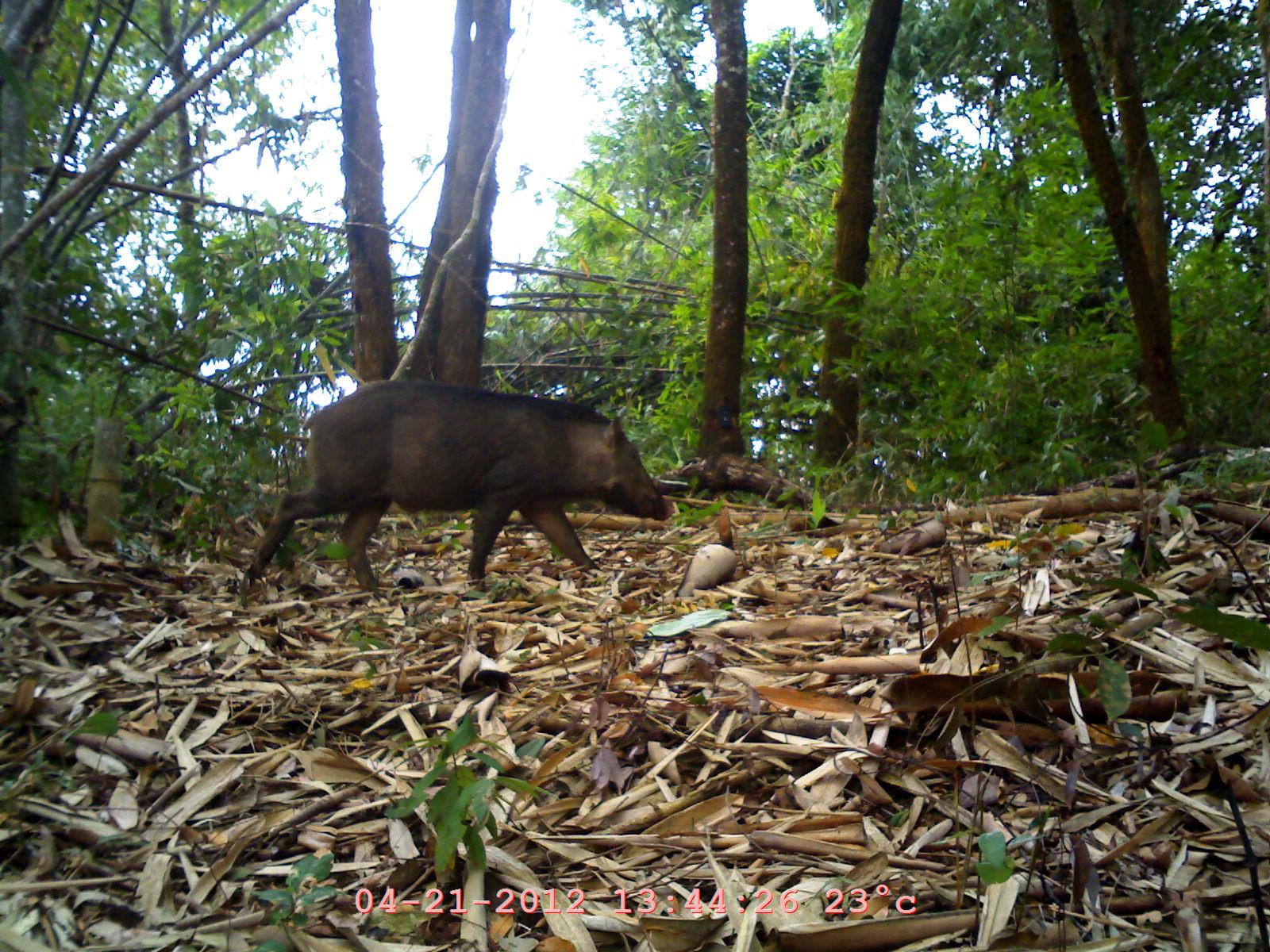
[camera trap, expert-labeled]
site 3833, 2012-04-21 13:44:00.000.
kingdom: Animalia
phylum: Chordata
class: Mammalia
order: Artiodactyla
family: Suidae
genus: Sus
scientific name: Sus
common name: pigs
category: sus sp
Sus sp (pigs) (Sus), count 1.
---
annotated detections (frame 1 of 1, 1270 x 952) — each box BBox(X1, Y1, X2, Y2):
sus sp: BBox(239, 377, 671, 601)